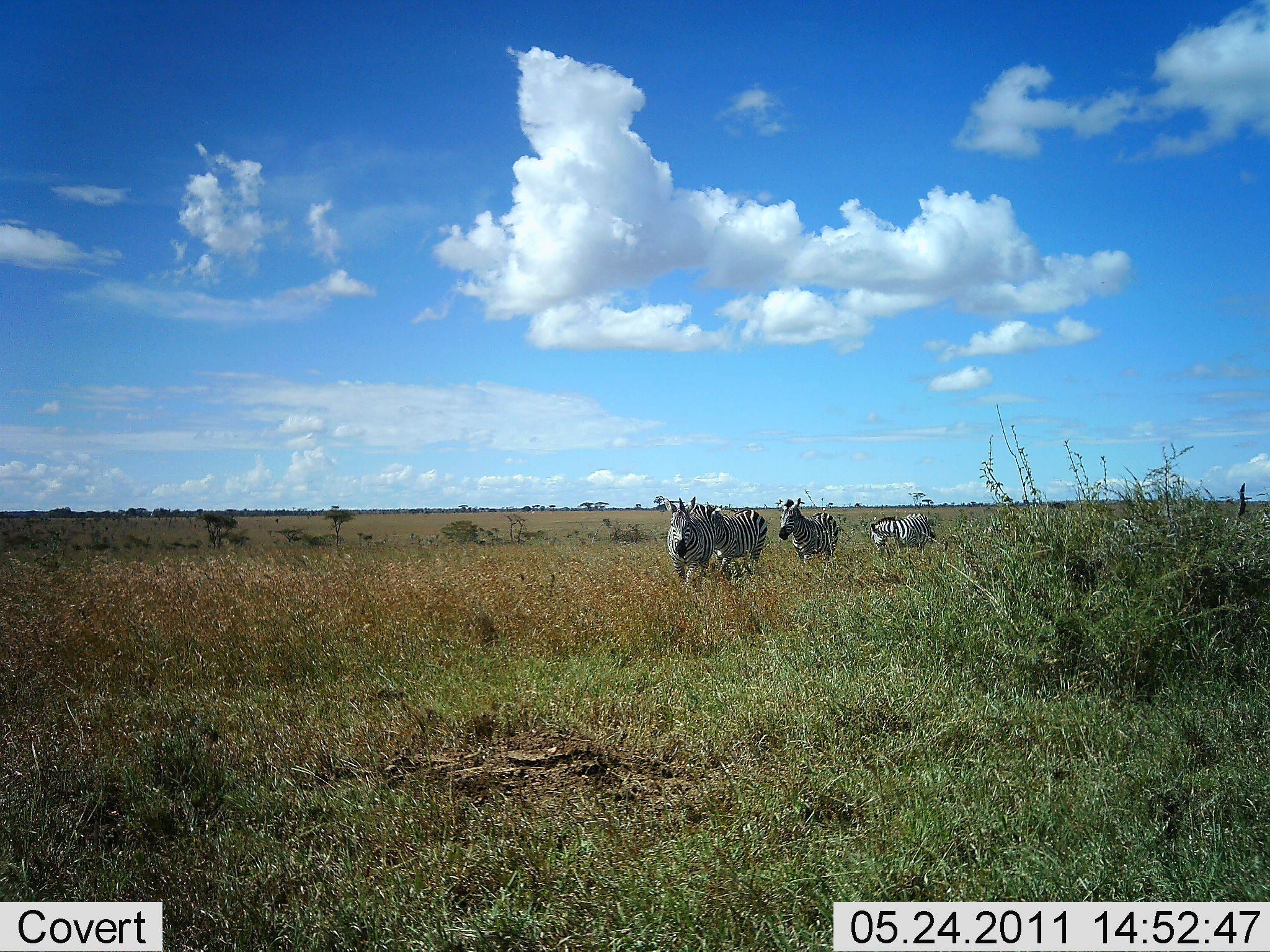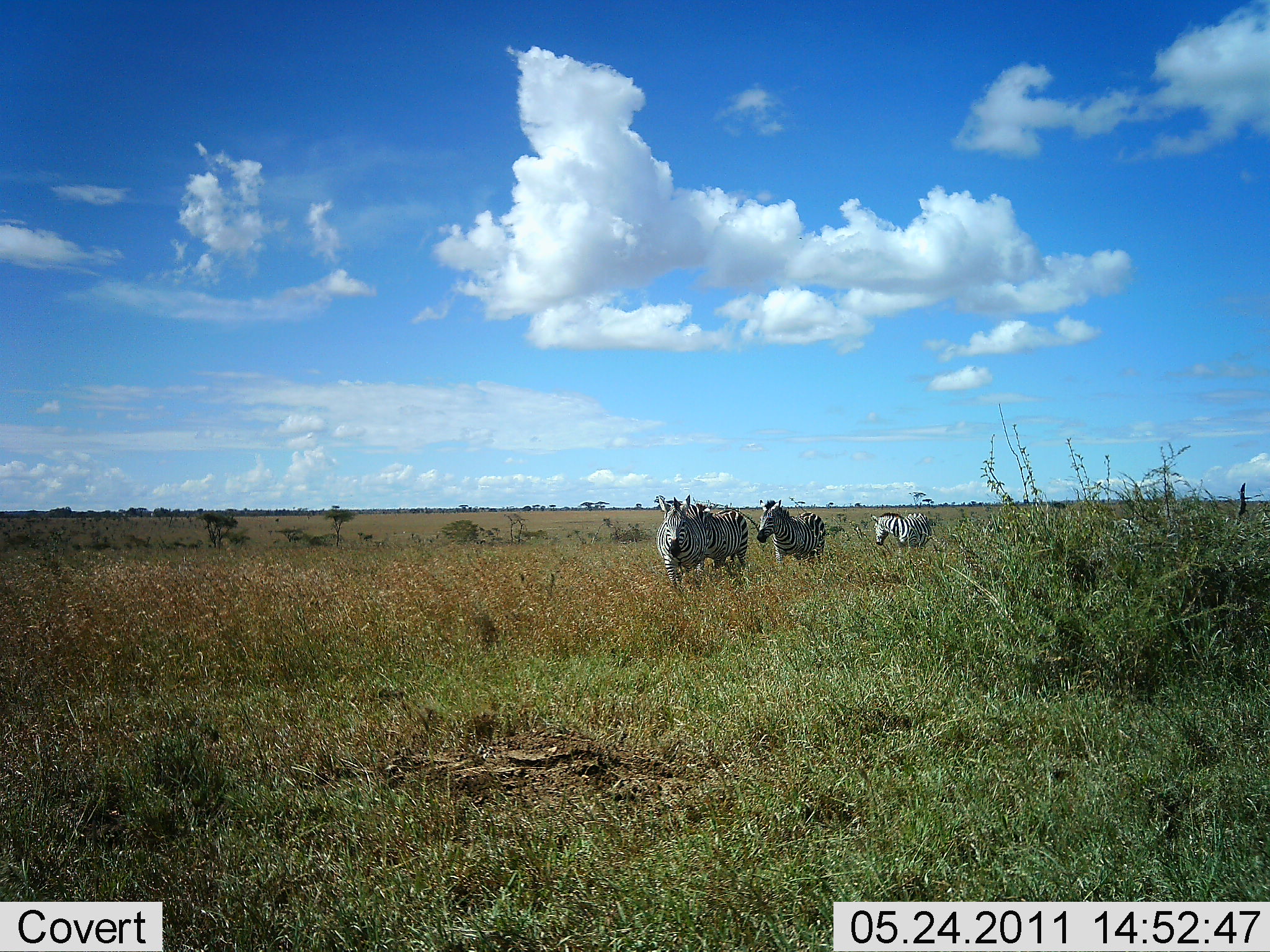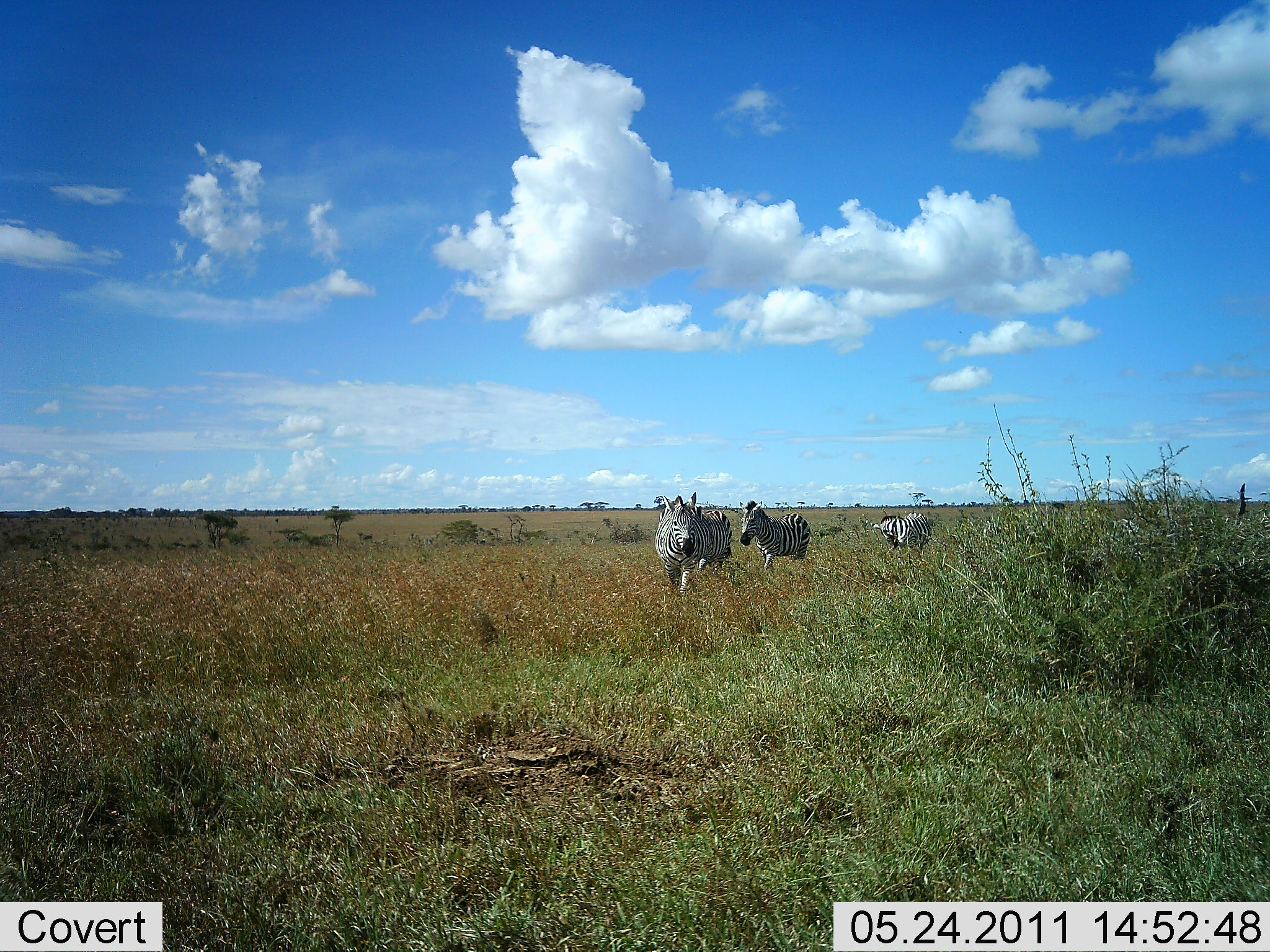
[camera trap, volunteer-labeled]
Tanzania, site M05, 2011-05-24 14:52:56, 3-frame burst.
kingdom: Animalia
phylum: Chordata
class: Mammalia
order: Perissodactyla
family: Equidae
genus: Equus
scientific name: Equus quagga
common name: plains zebra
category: zebra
Zebra (plains zebra) (Equus quagga), count 4. Behavior (volunteer vote fractions): standing 8%, resting 0%, moving 100%, interacting 0%. Young present (vote fraction): 0%. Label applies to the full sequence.